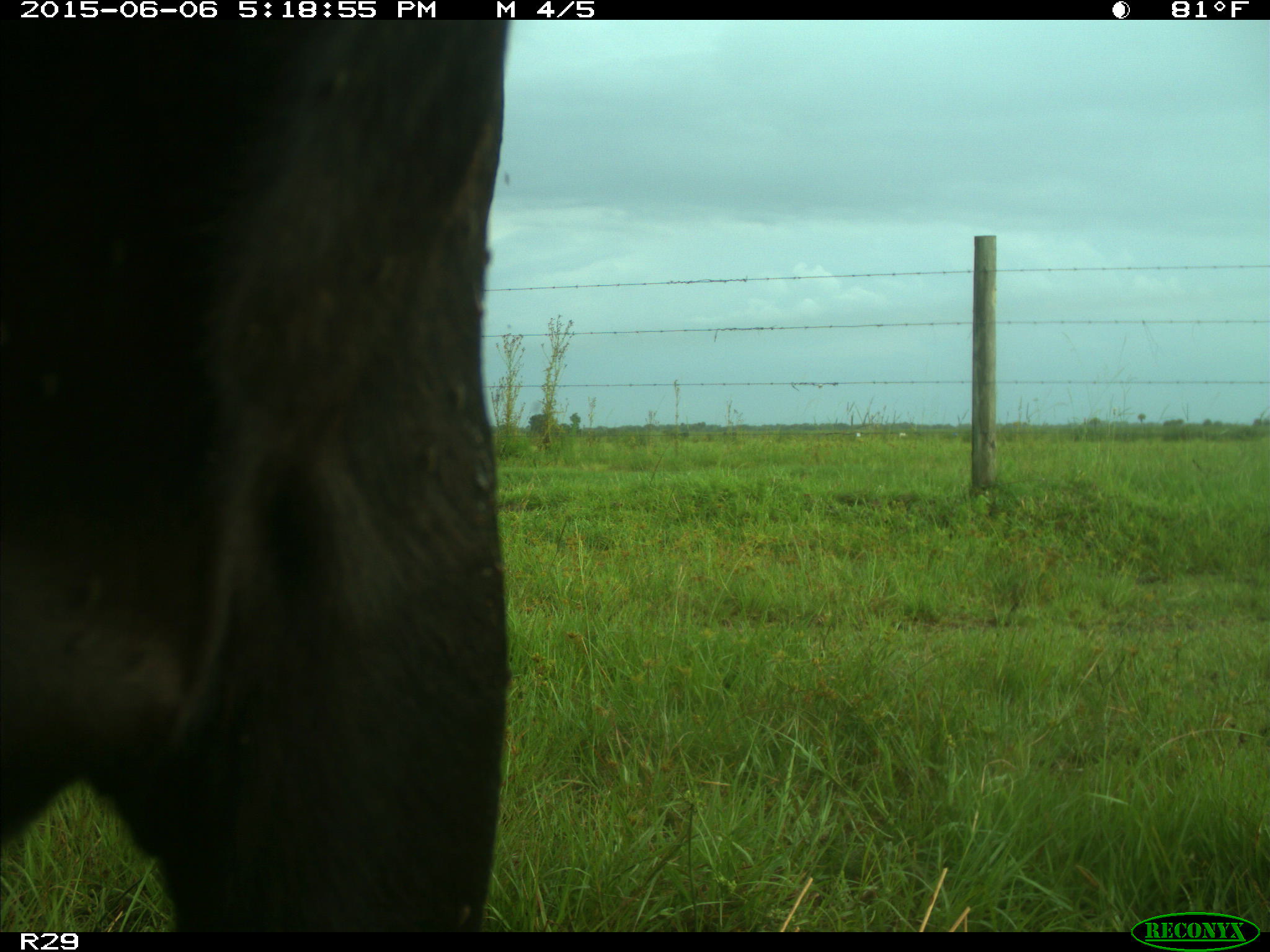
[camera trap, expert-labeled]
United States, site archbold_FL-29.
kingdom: Animalia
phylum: Chordata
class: Mammalia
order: Artiodactyla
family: Bovidae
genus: Bos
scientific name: Bos taurus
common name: domestic cow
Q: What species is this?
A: Bos taurus (domestic cow).